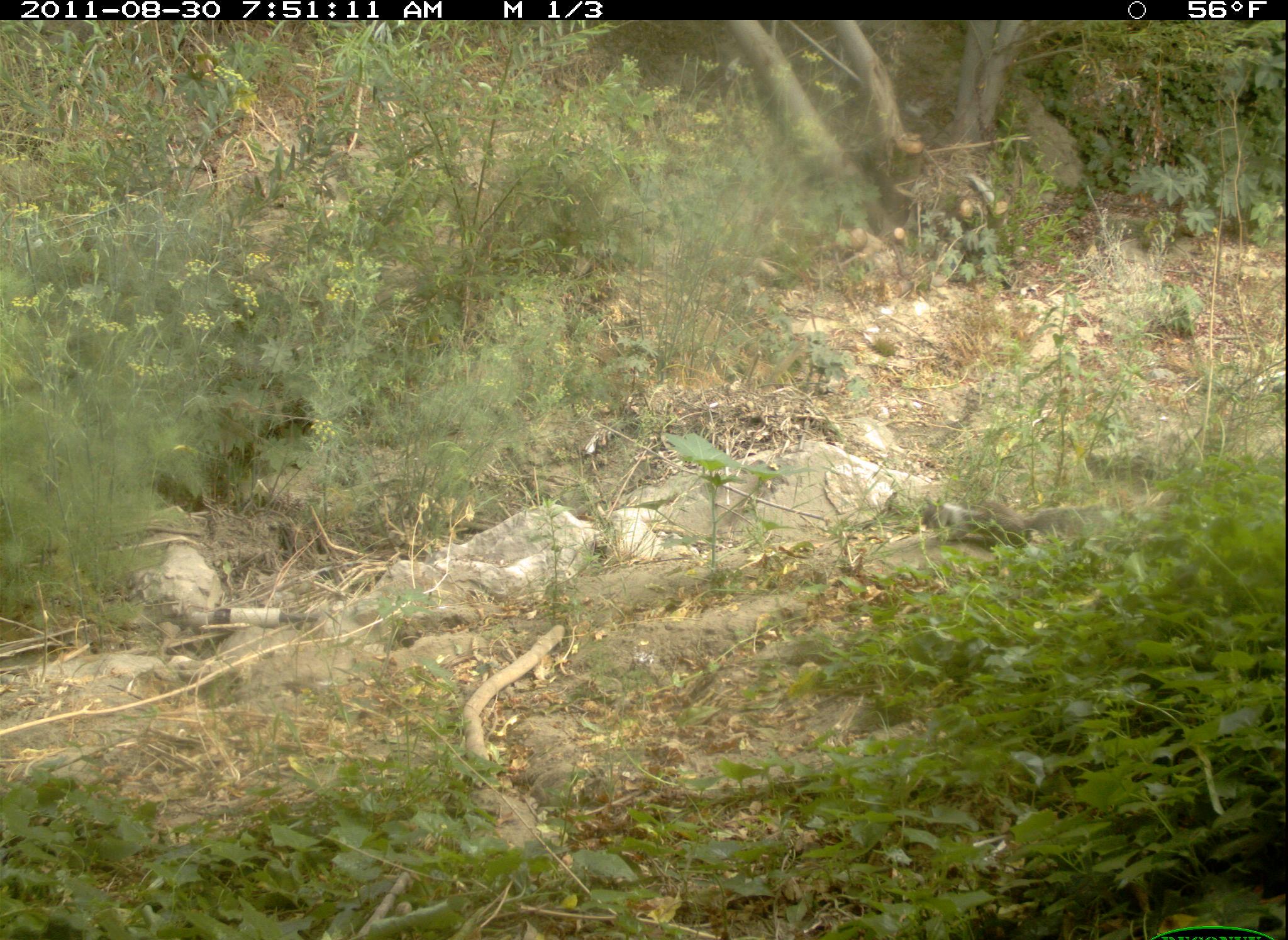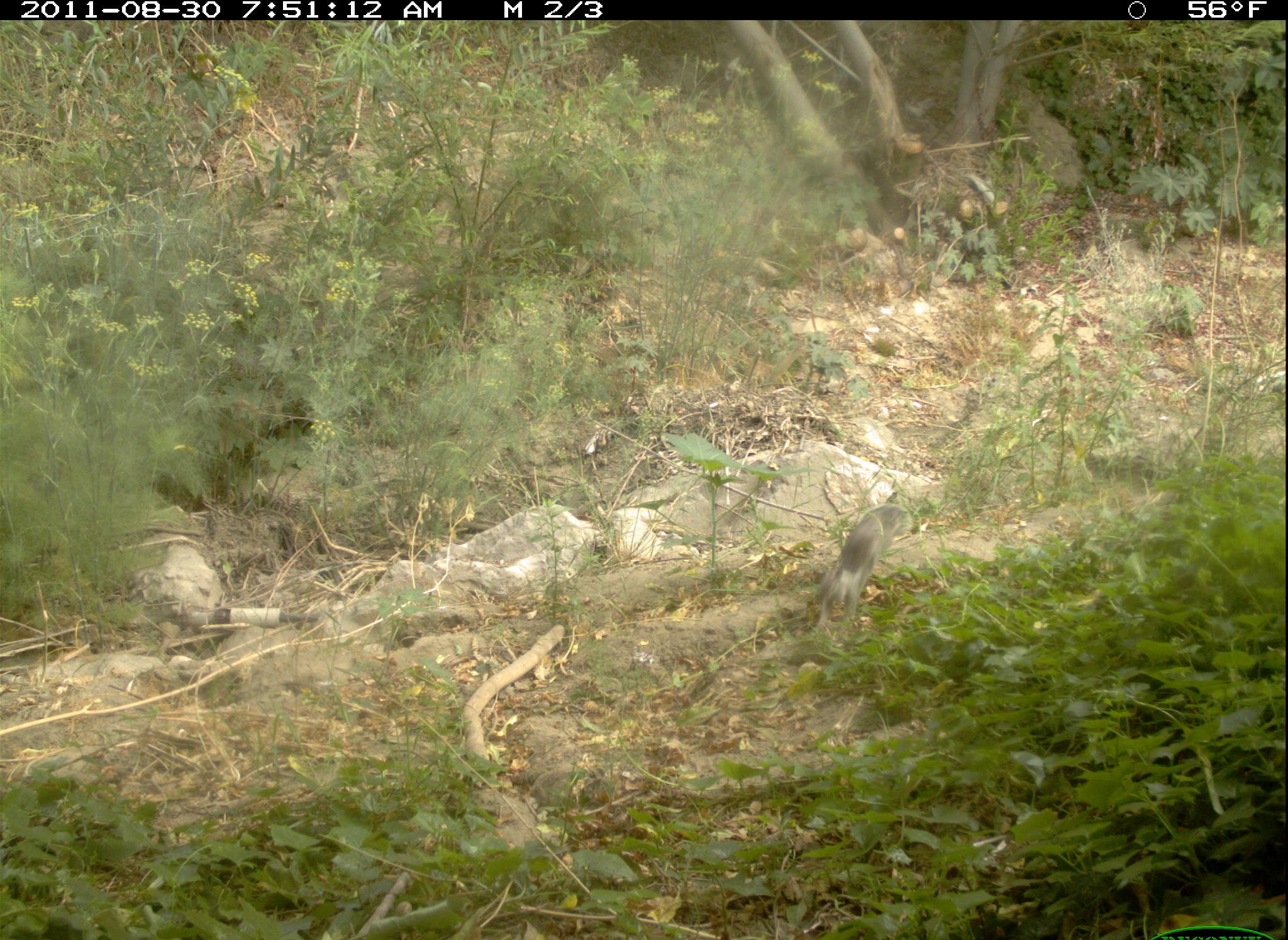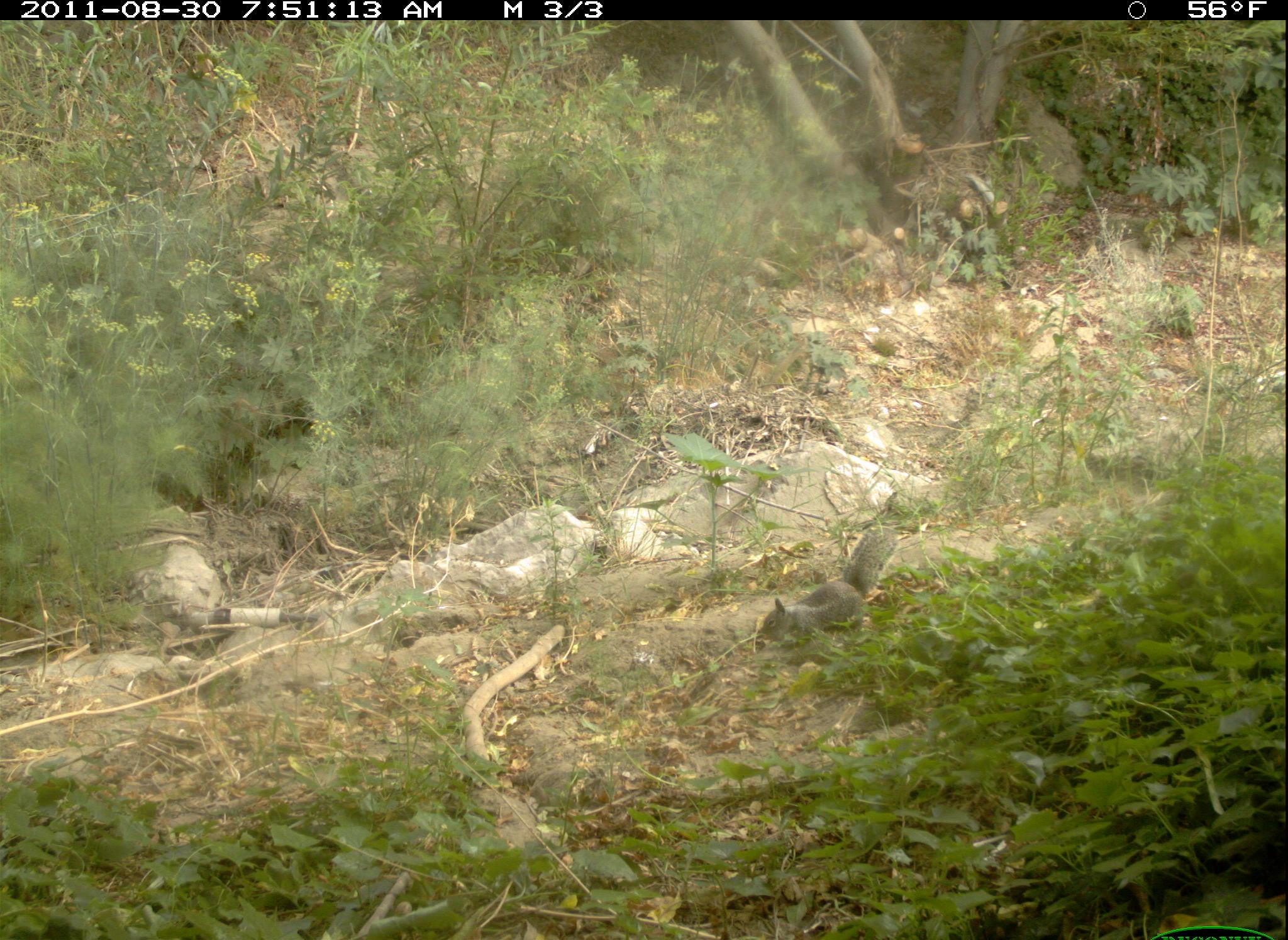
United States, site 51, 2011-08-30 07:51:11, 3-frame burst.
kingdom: Animalia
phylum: Chordata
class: Mammalia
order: Rodentia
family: Sciuridae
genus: Sciurus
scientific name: Sciurus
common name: squirrel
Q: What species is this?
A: Squirrel (Sciurus).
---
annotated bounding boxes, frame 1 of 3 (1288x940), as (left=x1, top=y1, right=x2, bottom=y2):
squirrel: (left=914, top=480, right=1129, bottom=572)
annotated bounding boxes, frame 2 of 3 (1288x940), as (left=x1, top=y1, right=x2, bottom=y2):
squirrel: (left=770, top=488, right=937, bottom=639)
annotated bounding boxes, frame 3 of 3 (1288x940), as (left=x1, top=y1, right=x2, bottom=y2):
squirrel: (left=721, top=507, right=947, bottom=693)